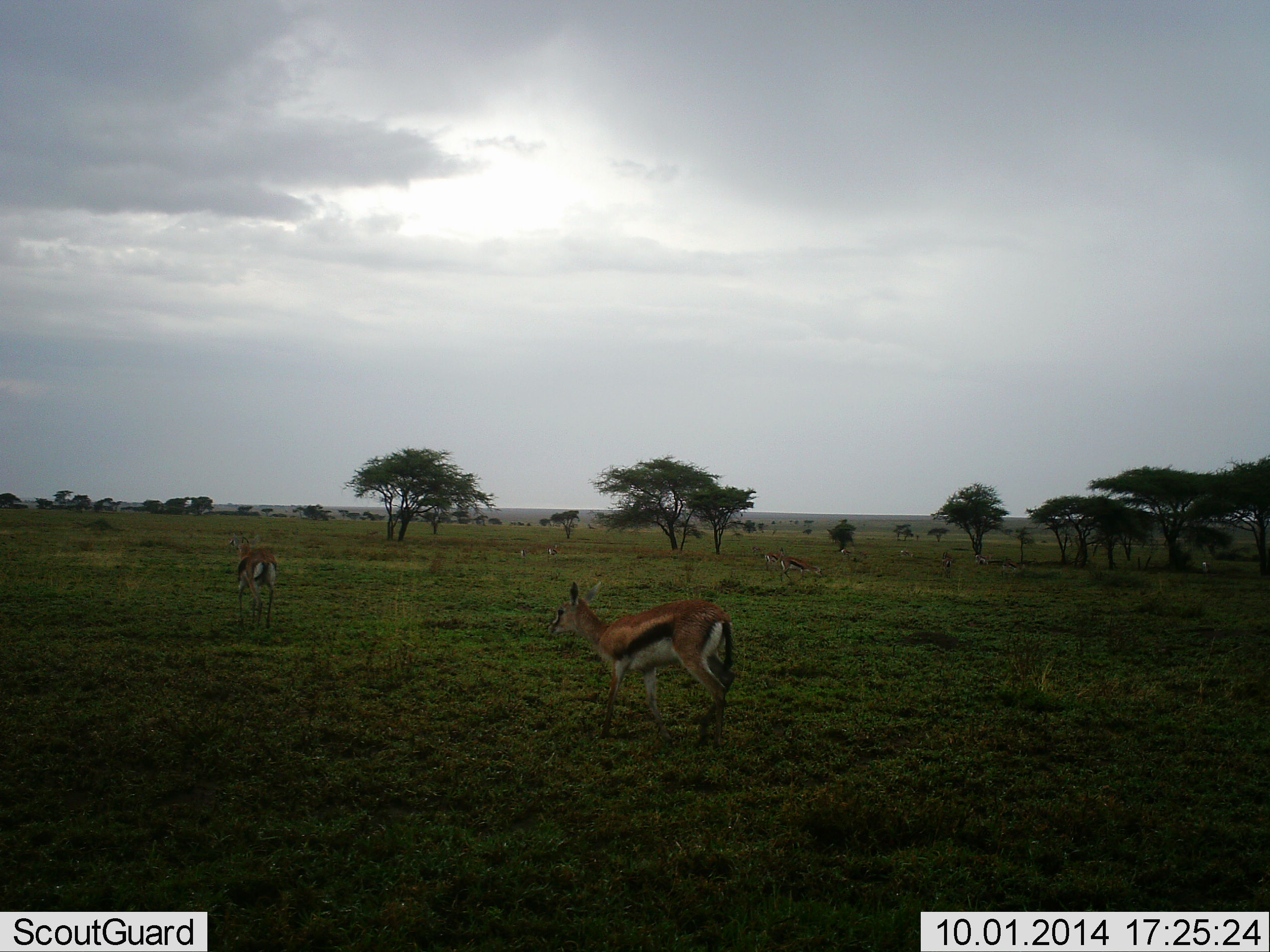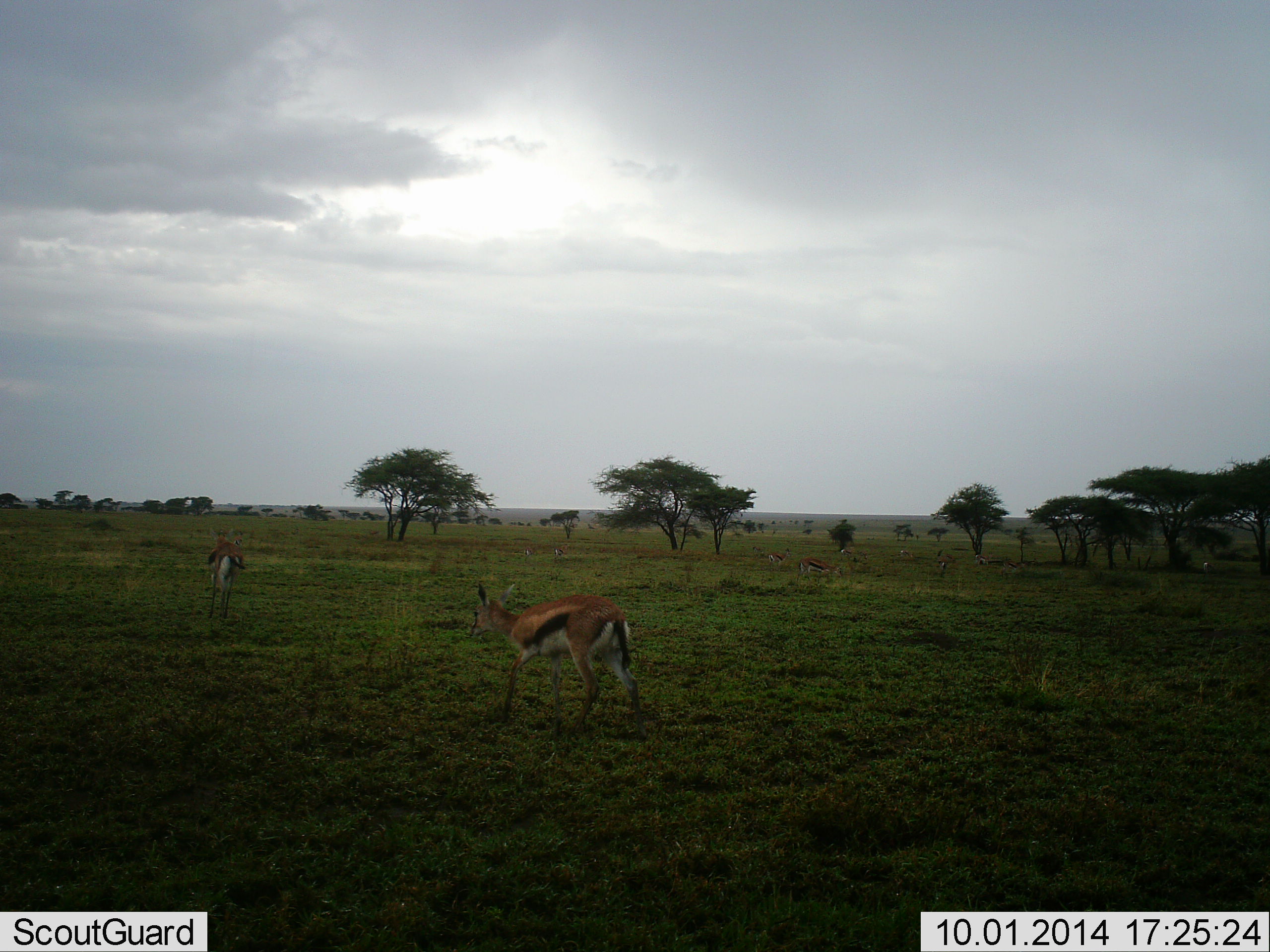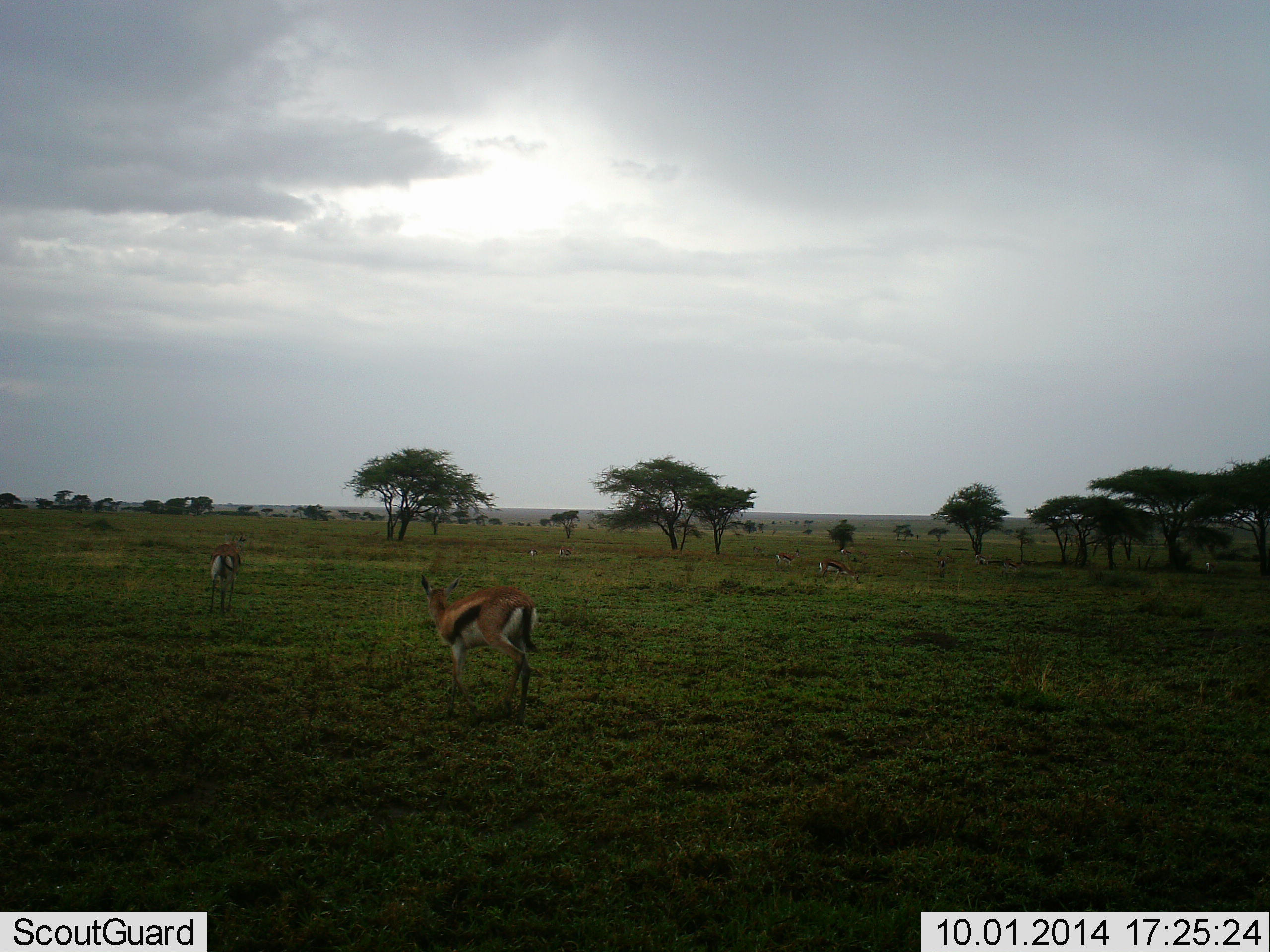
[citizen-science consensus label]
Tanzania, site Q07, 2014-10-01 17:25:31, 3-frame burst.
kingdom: Animalia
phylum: Chordata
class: Mammalia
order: Artiodactyla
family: Bovidae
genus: Eudorcas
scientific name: Eudorcas thomsonii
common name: thomson's gazelle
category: gazellethomsons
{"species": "gazellethomsons (thomson's gazelle) (Eudorcas thomsonii)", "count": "6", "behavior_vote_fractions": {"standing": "40%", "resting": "0%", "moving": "90%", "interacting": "0%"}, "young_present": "0%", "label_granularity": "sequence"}